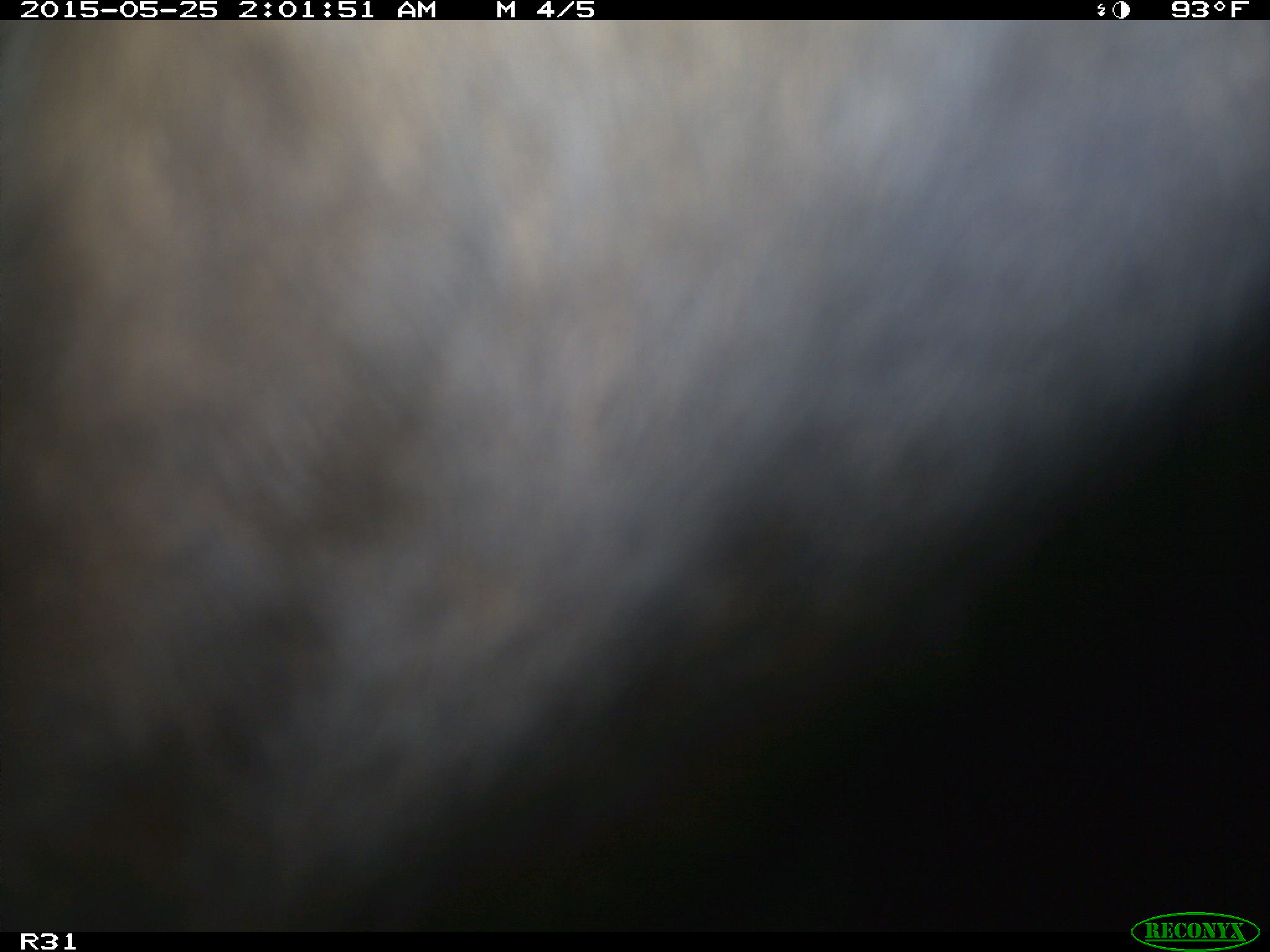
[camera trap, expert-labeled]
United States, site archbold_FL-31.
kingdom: Animalia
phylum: Chordata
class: Mammalia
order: Artiodactyla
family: Bovidae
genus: Bos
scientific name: Bos taurus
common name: domestic cow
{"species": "Bos taurus (domestic cow)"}